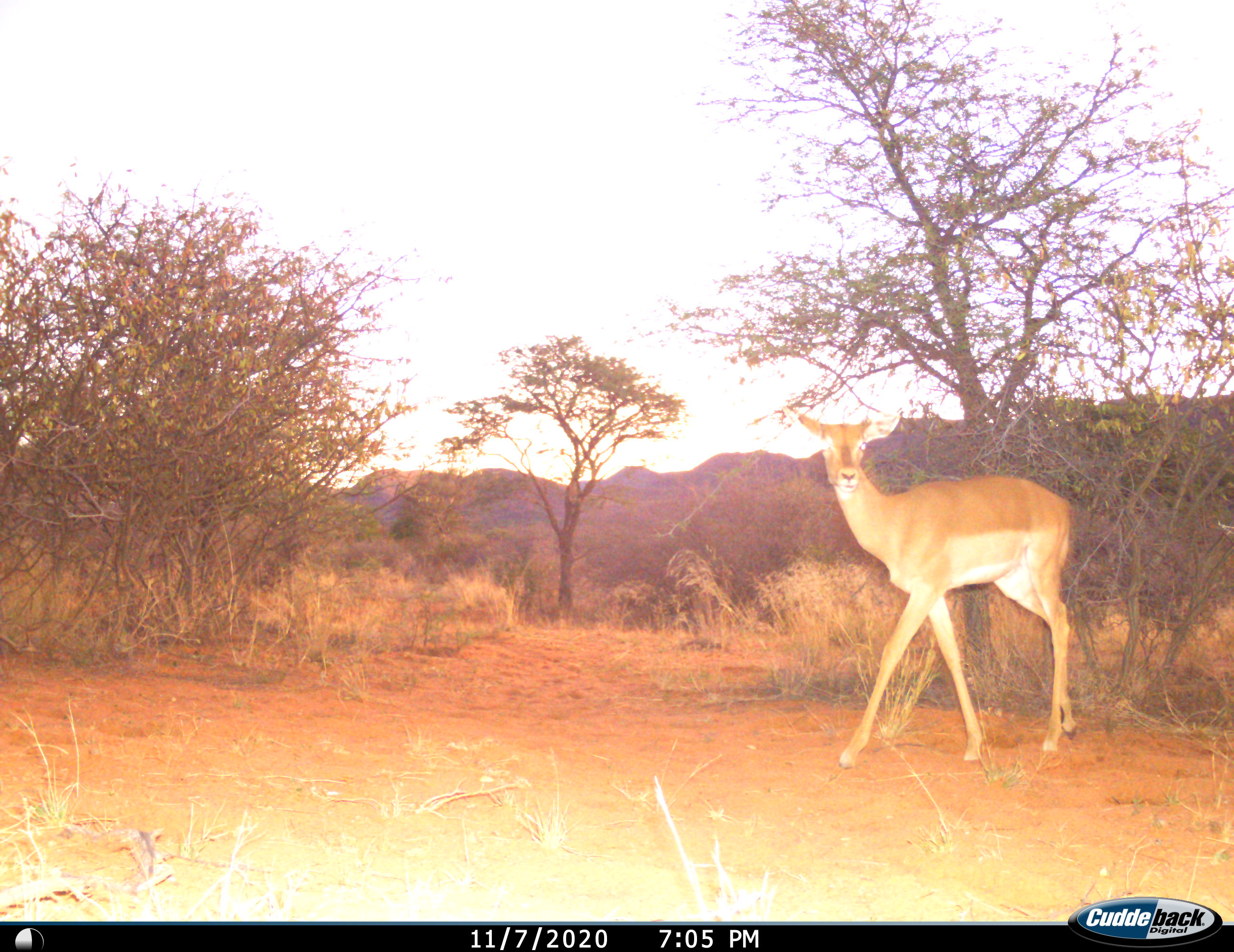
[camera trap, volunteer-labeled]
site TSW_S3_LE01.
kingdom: Animalia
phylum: Chordata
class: Mammalia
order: Artiodactyla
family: Bovidae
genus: Aepyceros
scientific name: Aepyceros melampus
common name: impala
Impala (Aepyceros melampus), count 1. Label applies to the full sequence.